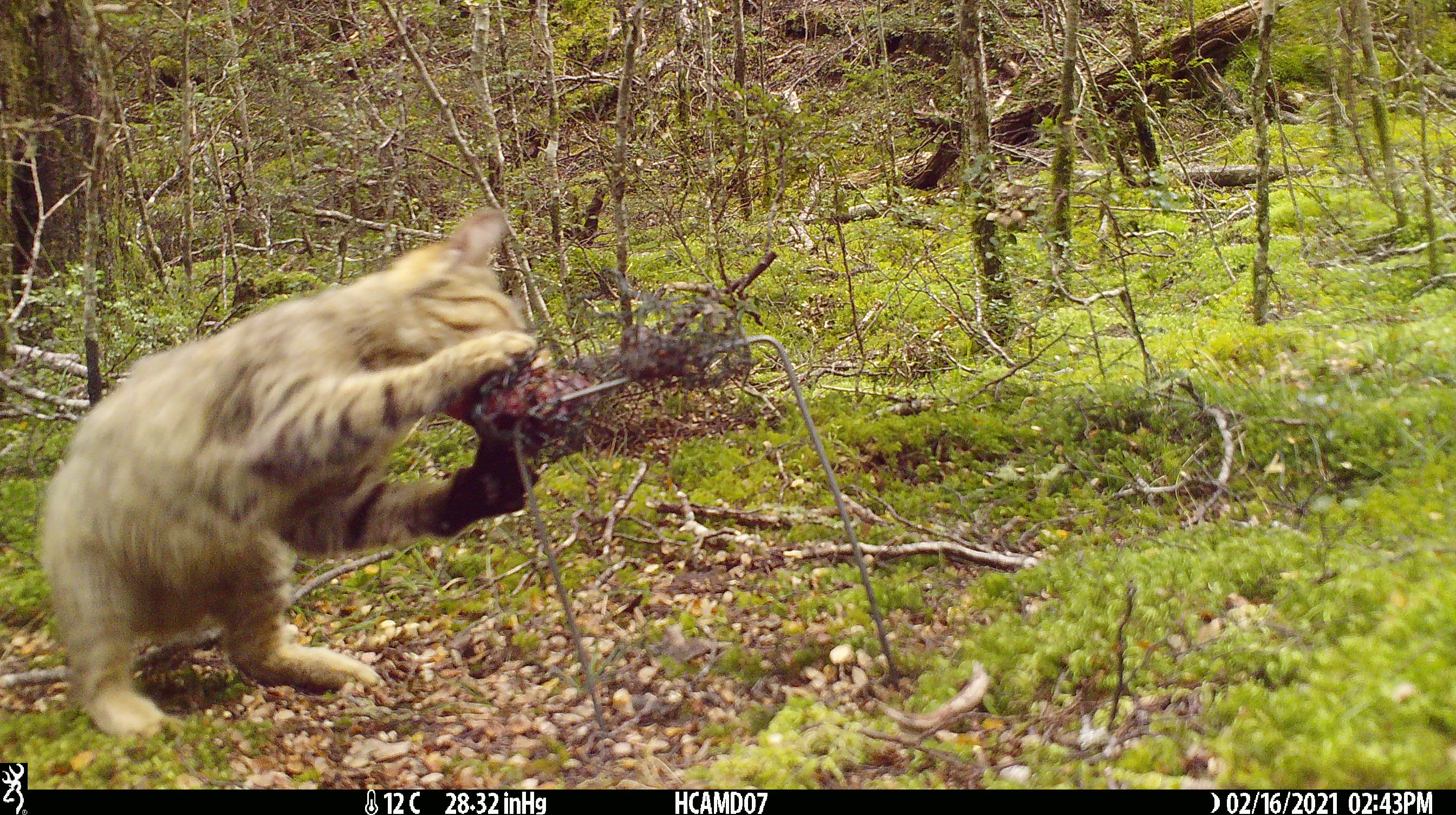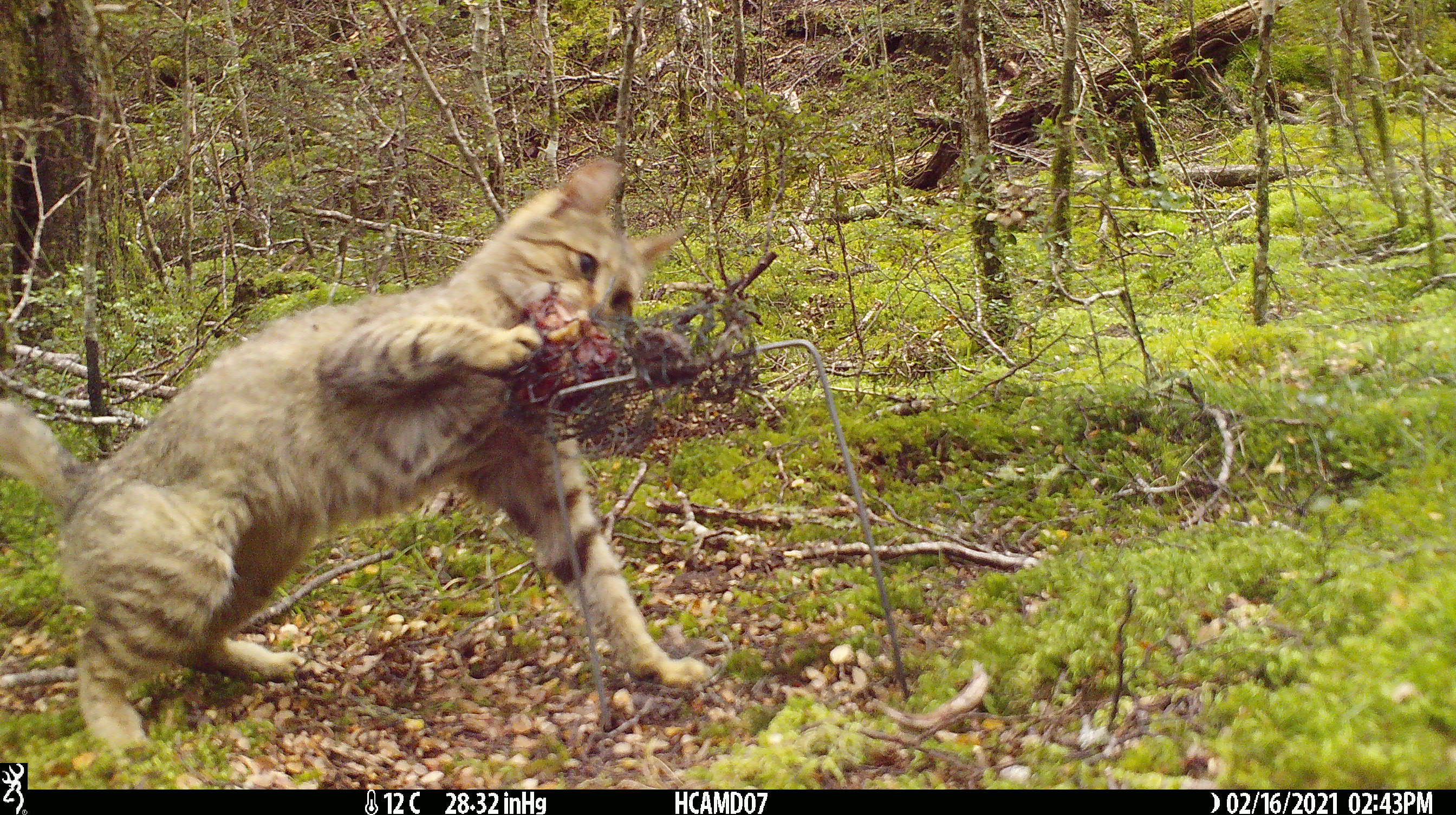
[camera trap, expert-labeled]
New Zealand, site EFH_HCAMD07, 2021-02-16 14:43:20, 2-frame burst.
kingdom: Animalia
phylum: Chordata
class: Mammalia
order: Carnivora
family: Felidae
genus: Felis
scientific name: Felis catus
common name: domestic cat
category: cat